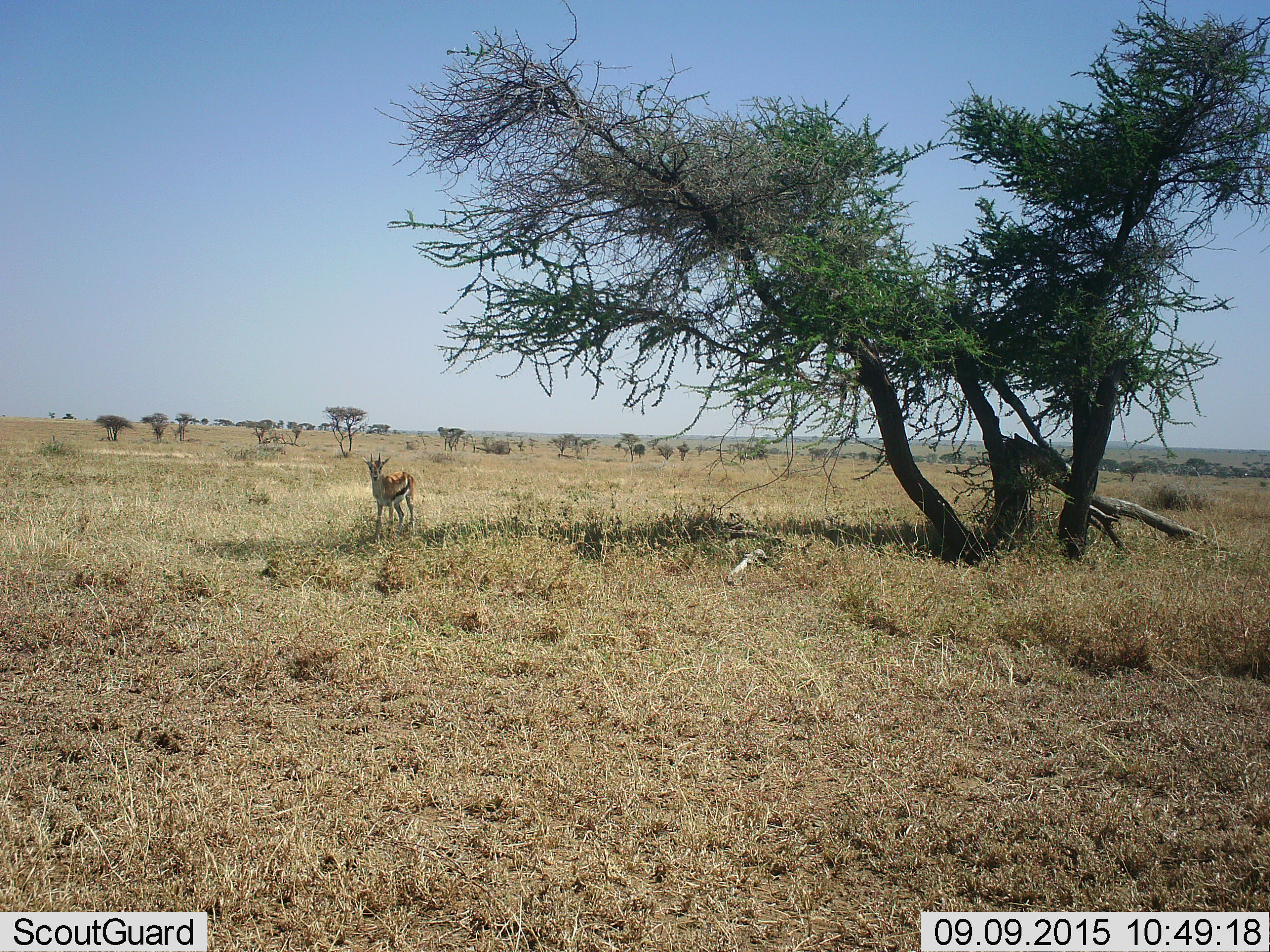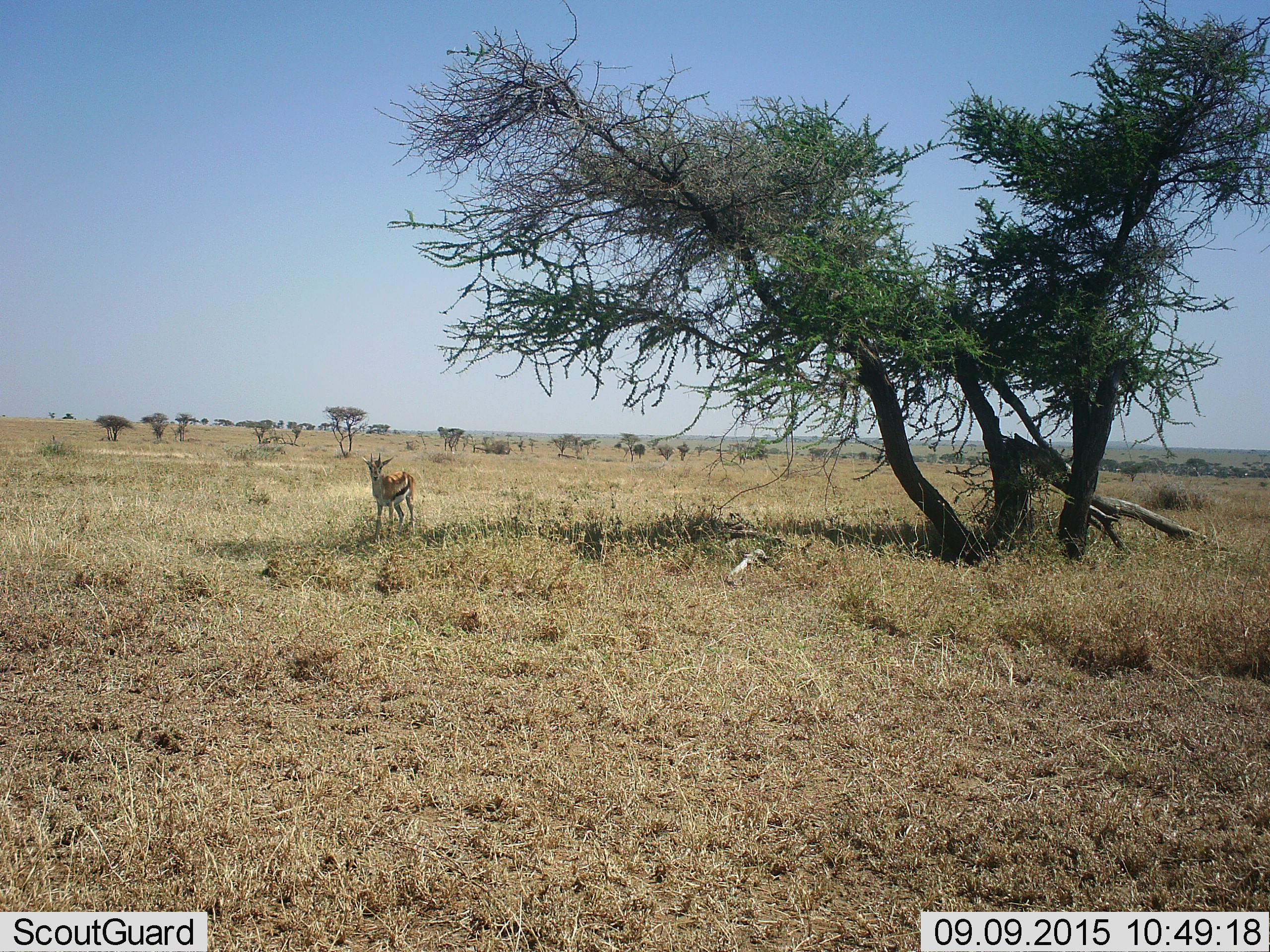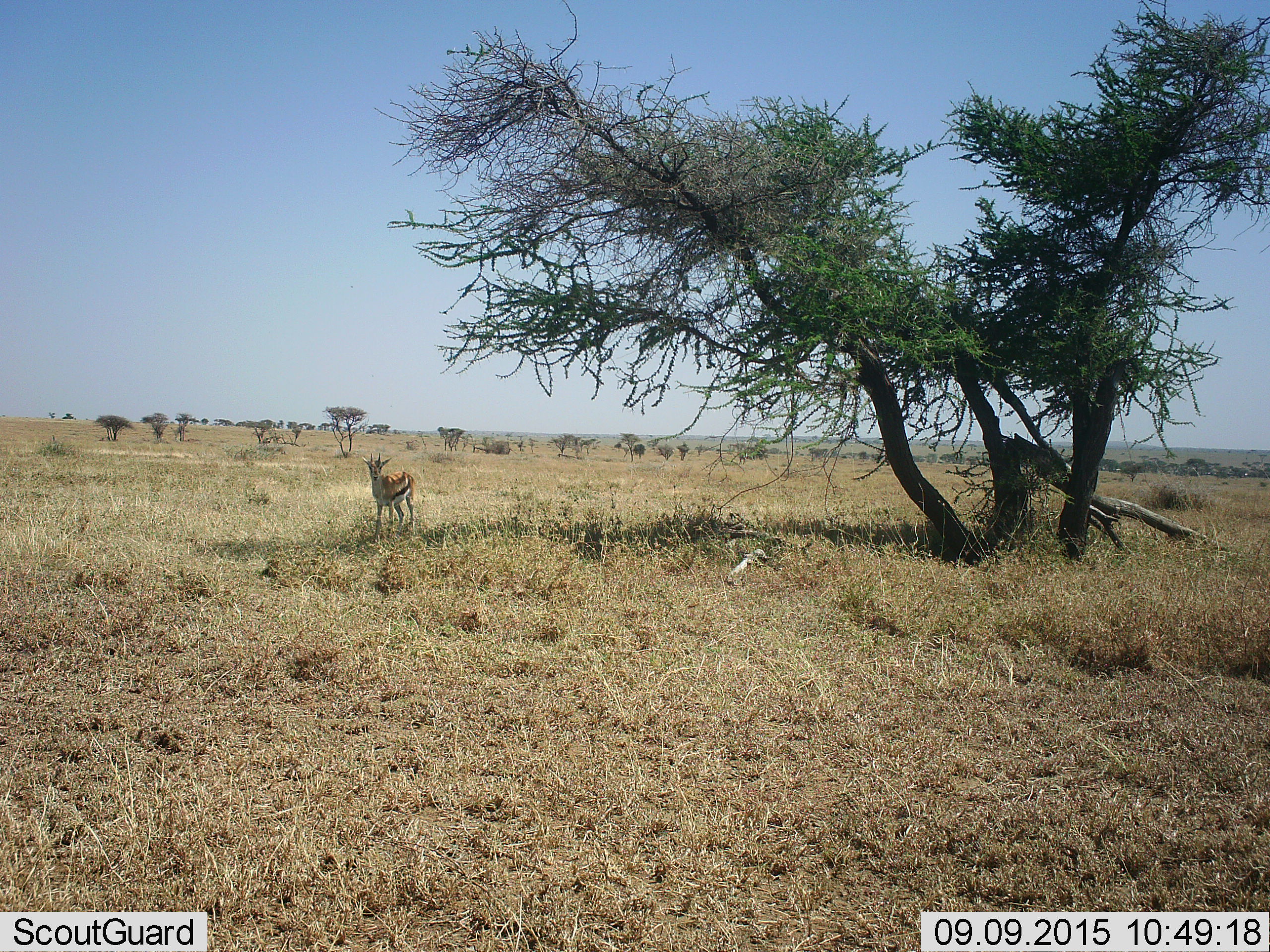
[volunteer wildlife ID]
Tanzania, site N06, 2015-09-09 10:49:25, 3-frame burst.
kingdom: Animalia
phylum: Chordata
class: Mammalia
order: Artiodactyla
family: Bovidae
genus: Eudorcas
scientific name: Eudorcas thomsonii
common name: thomson's gazelle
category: gazellethomsons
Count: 1.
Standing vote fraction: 100%.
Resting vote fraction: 0%.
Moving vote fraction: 0%.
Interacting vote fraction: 0%.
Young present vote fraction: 11%.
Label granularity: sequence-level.